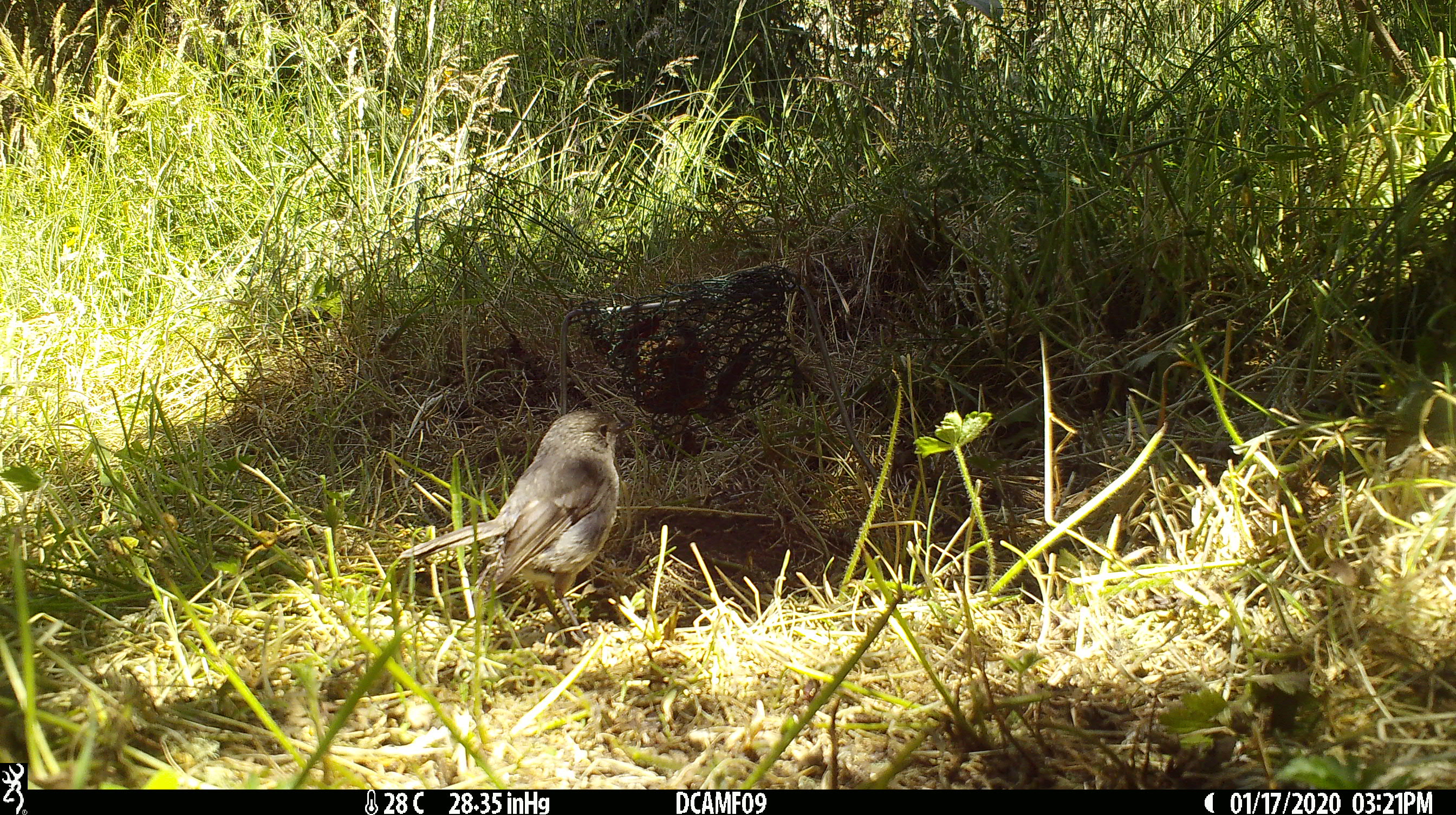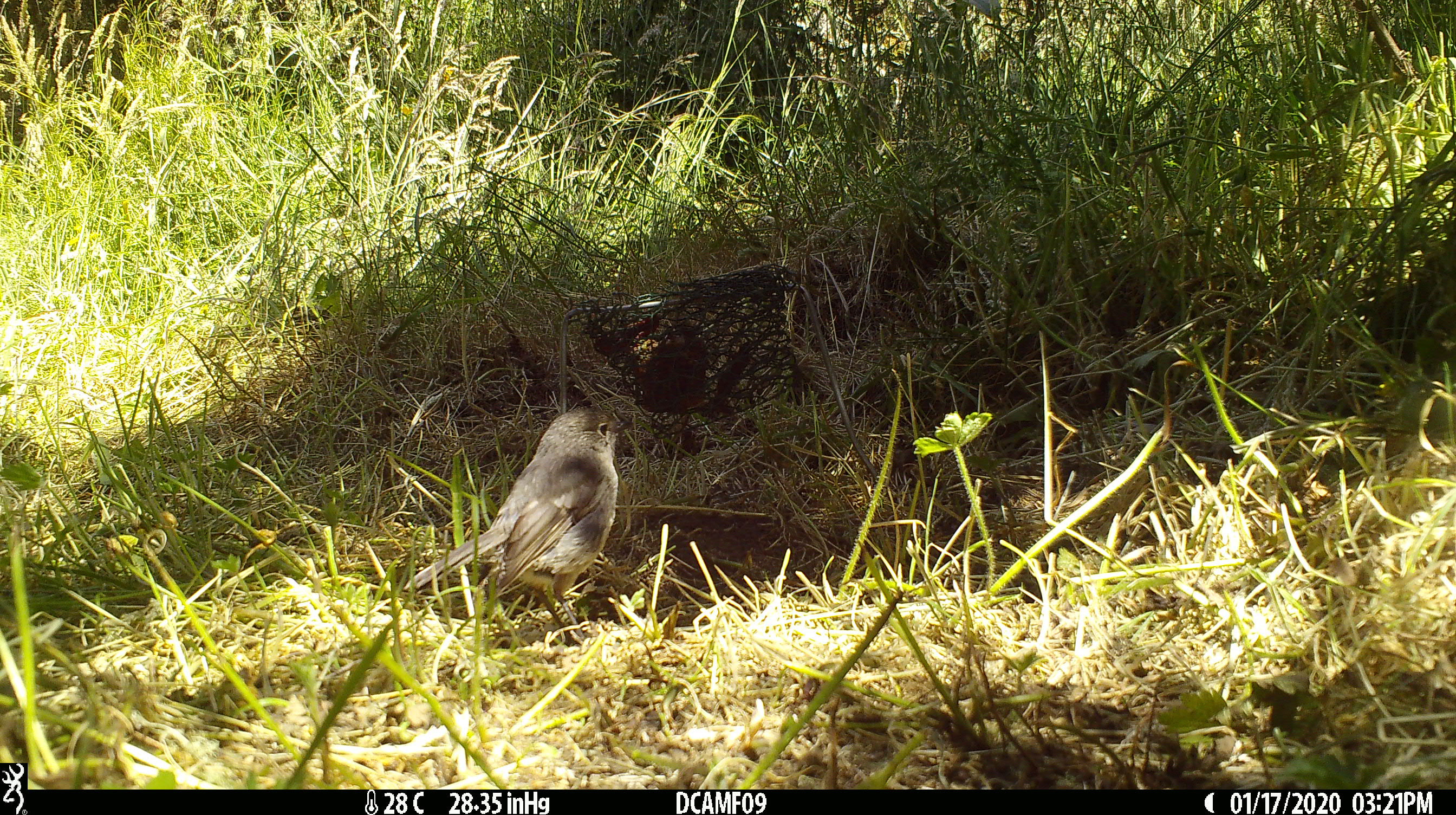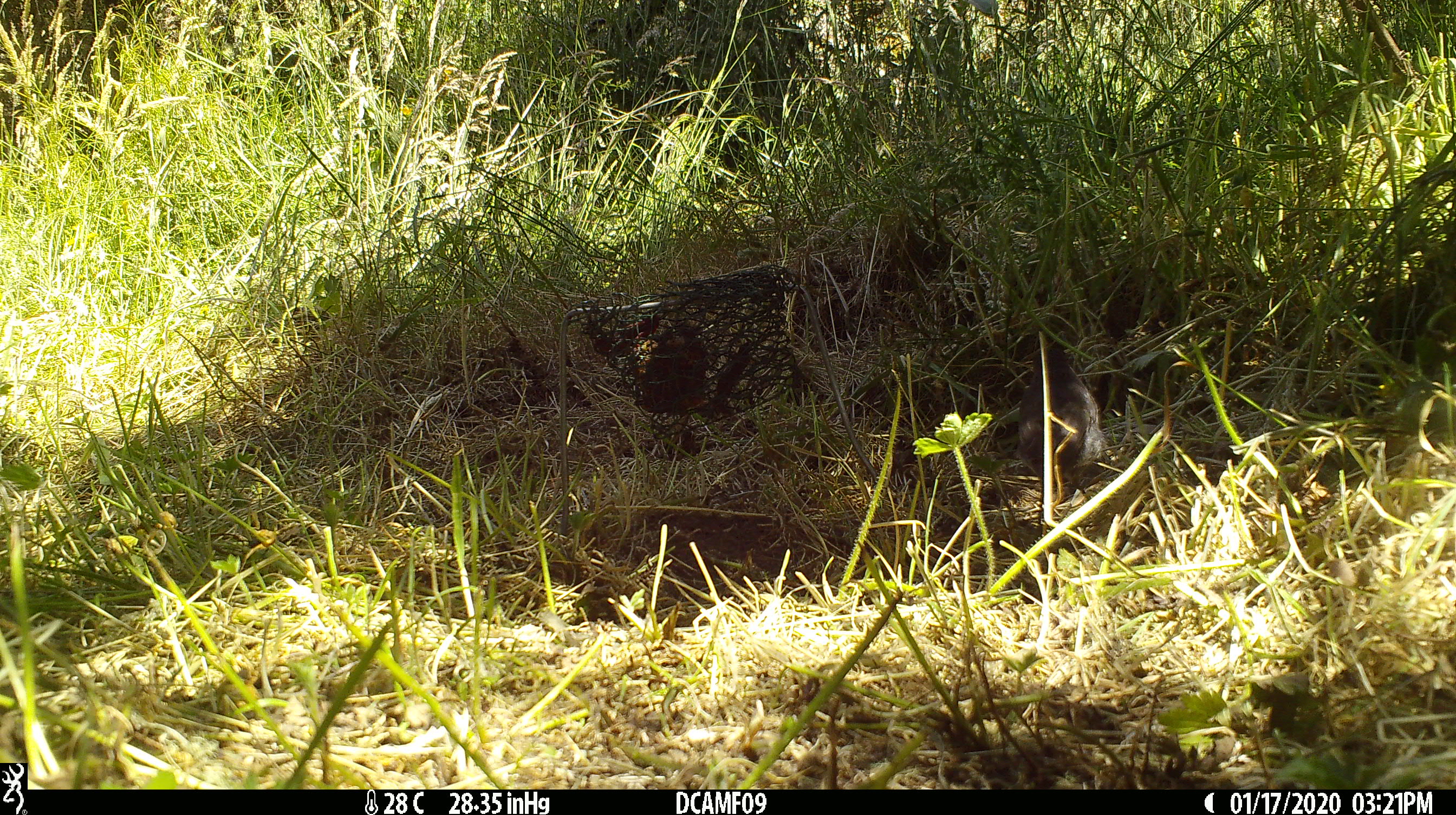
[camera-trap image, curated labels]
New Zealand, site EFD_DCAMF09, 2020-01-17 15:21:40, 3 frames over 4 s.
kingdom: Animalia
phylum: Chordata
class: Aves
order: Passeriformes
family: Petroicidae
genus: Petroica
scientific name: Petroica australis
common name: new zealand robin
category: robin